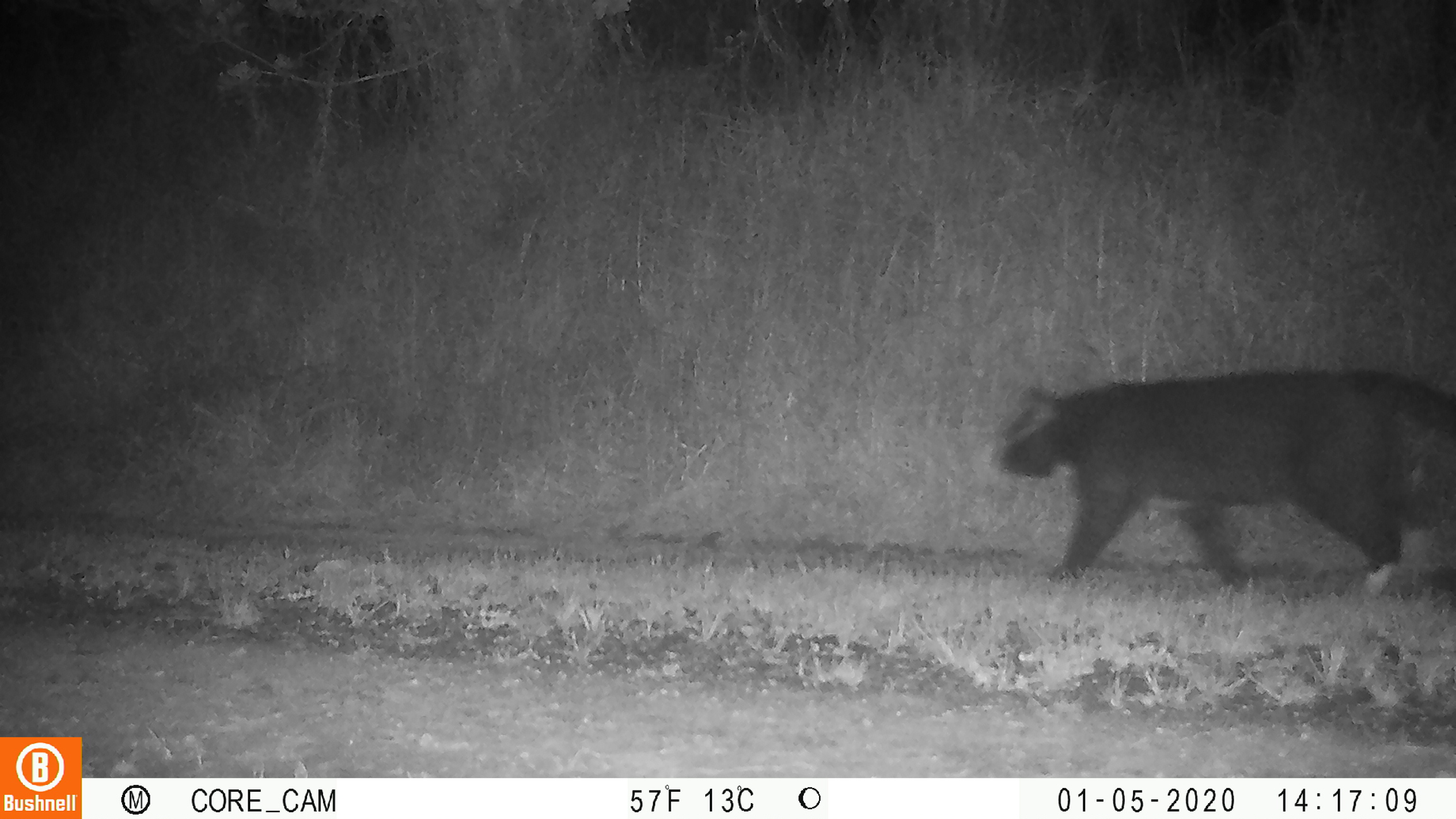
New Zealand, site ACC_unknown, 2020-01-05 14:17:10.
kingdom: Animalia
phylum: Chordata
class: Mammalia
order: Carnivora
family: Felidae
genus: Felis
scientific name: Felis catus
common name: domestic cat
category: cat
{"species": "cat (domestic cat) (Felis catus)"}